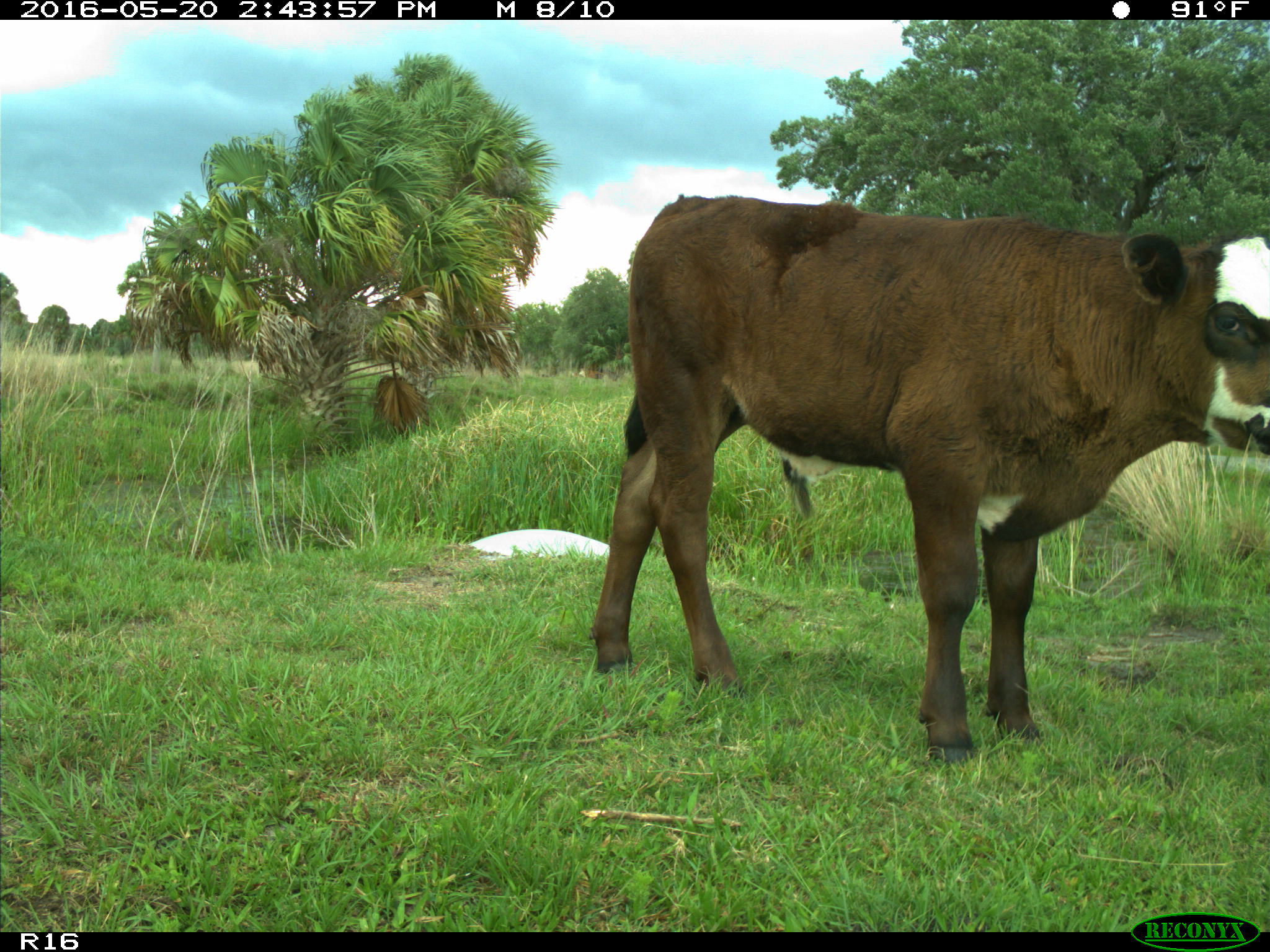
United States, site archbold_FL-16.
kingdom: Animalia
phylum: Chordata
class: Mammalia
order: Artiodactyla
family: Bovidae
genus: Bos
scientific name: Bos taurus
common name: domestic cow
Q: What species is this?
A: Bos taurus (domestic cow).